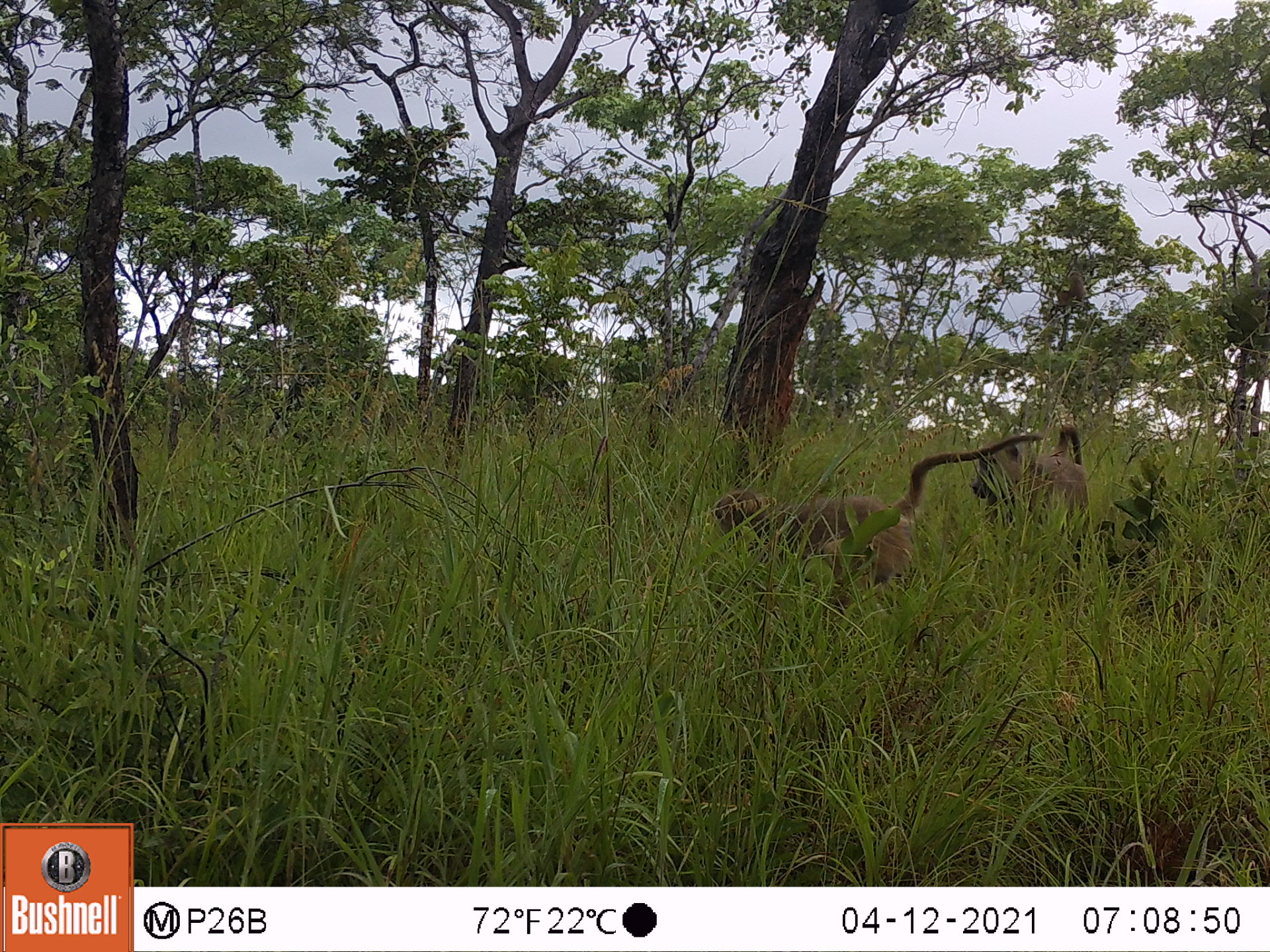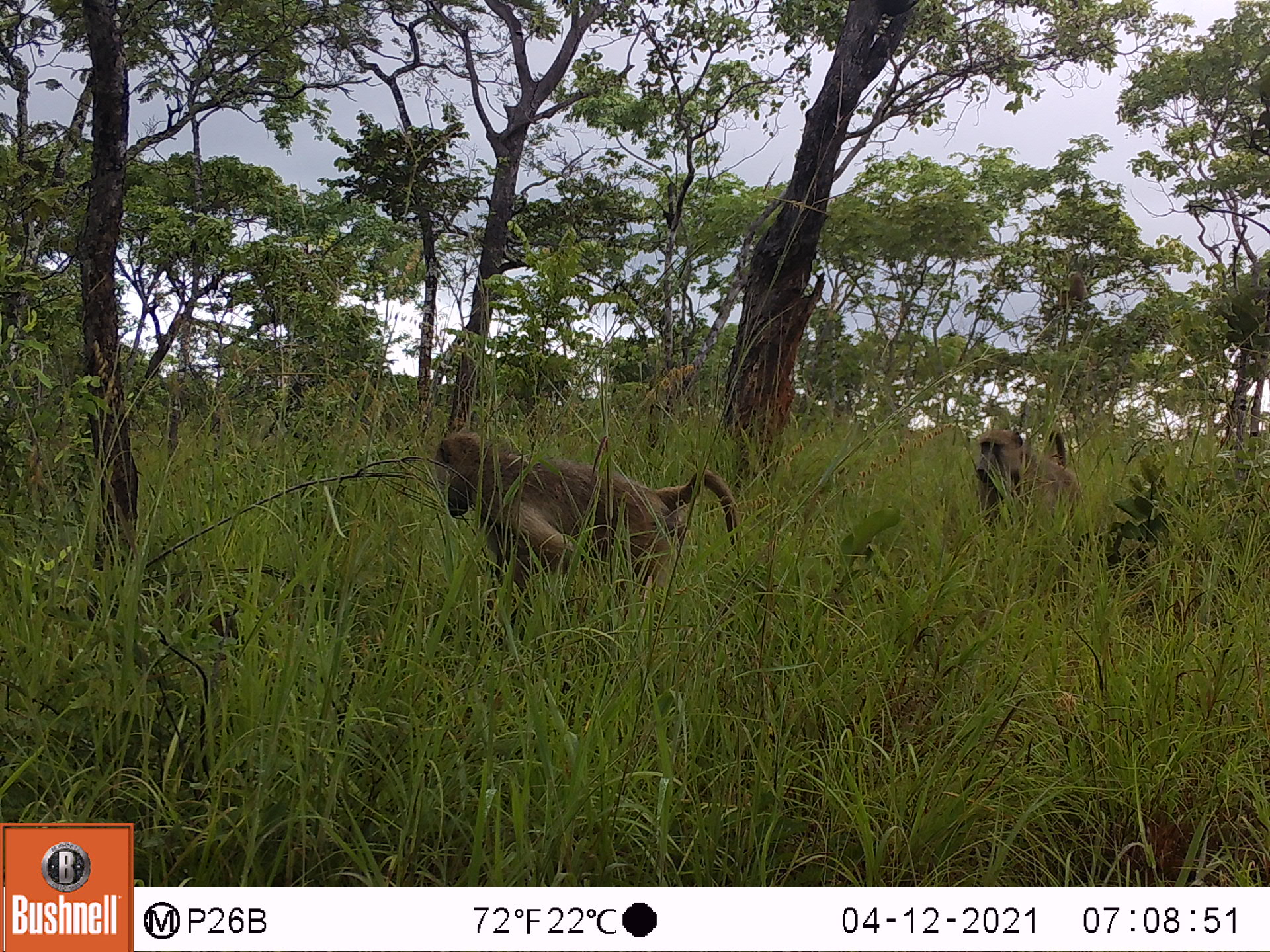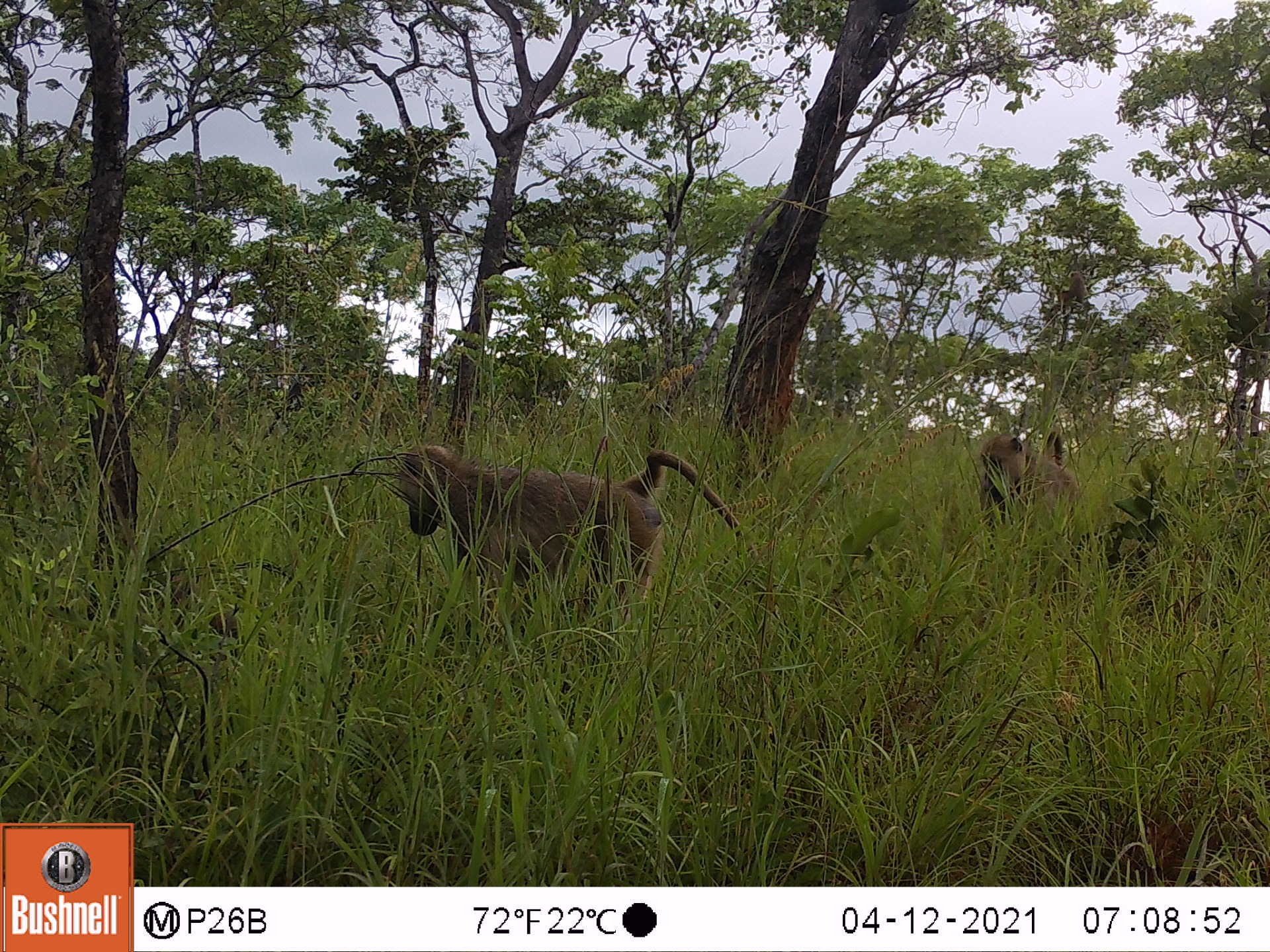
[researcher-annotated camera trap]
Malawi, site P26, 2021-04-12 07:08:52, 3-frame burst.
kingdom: Animalia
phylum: Chordata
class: Mammalia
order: Primates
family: Cercopithecidae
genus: Papio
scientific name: Papio cynocephalus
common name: yellow baboon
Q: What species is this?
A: Yellow baboon (Papio cynocephalus).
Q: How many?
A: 2.